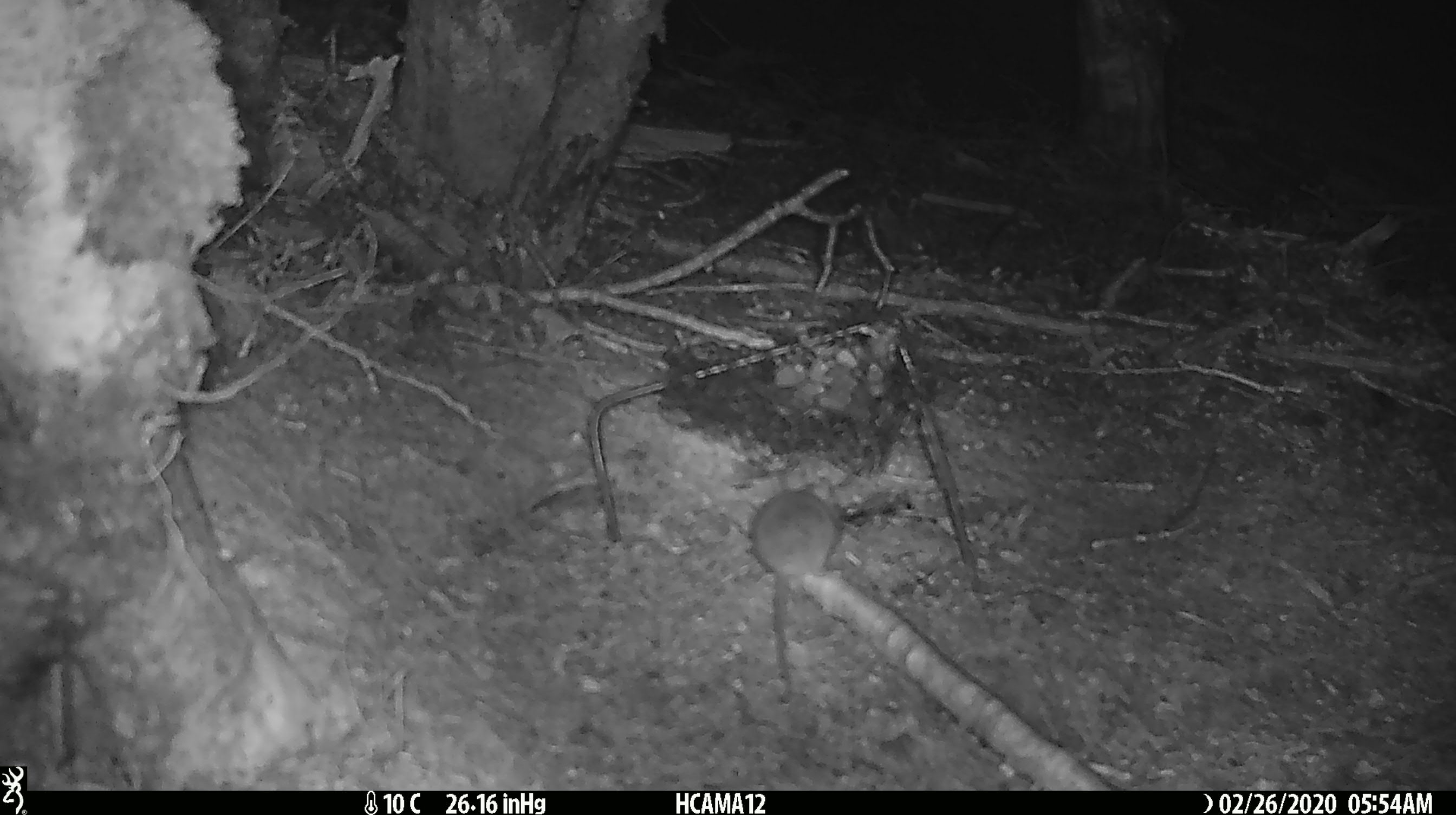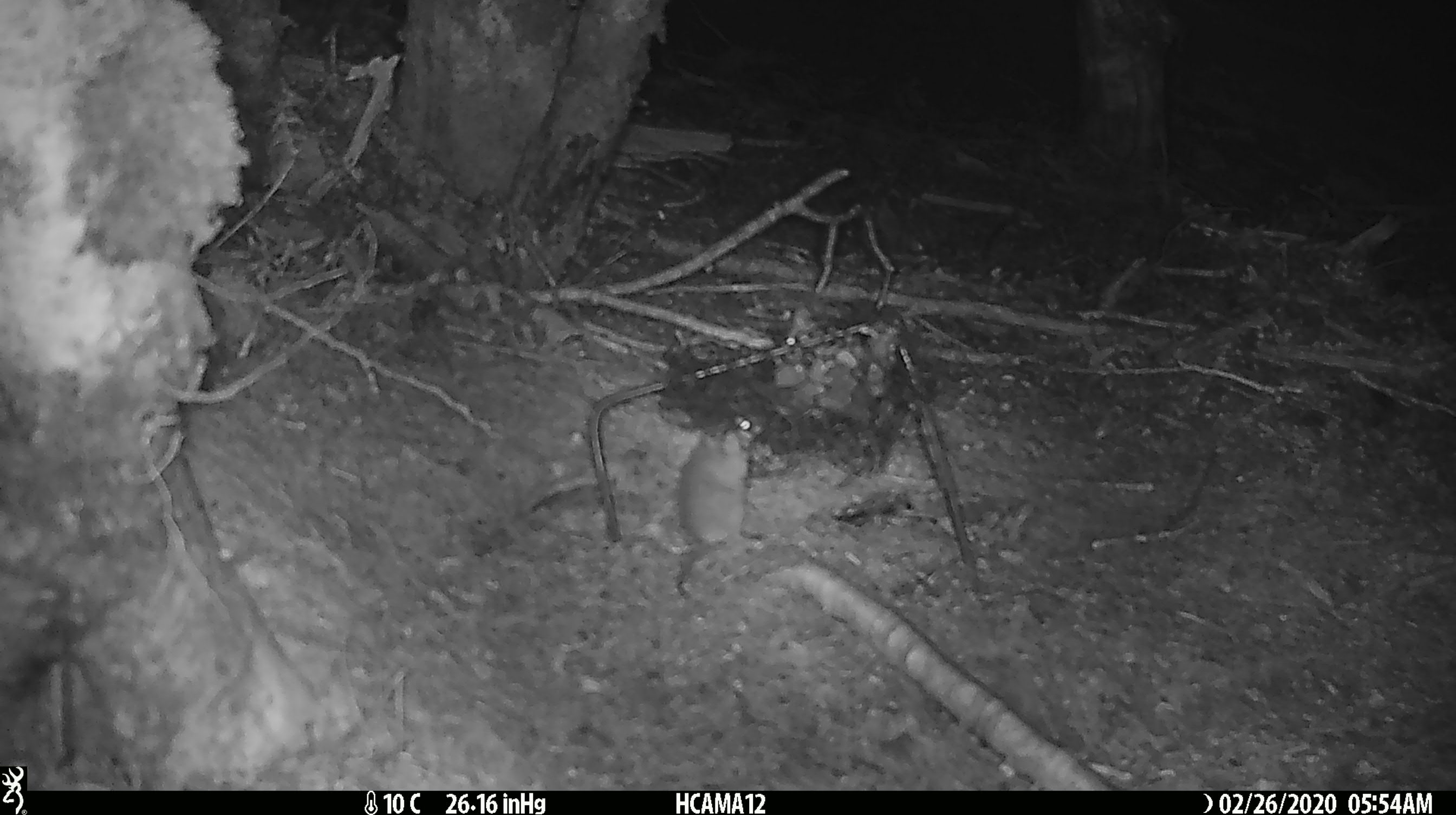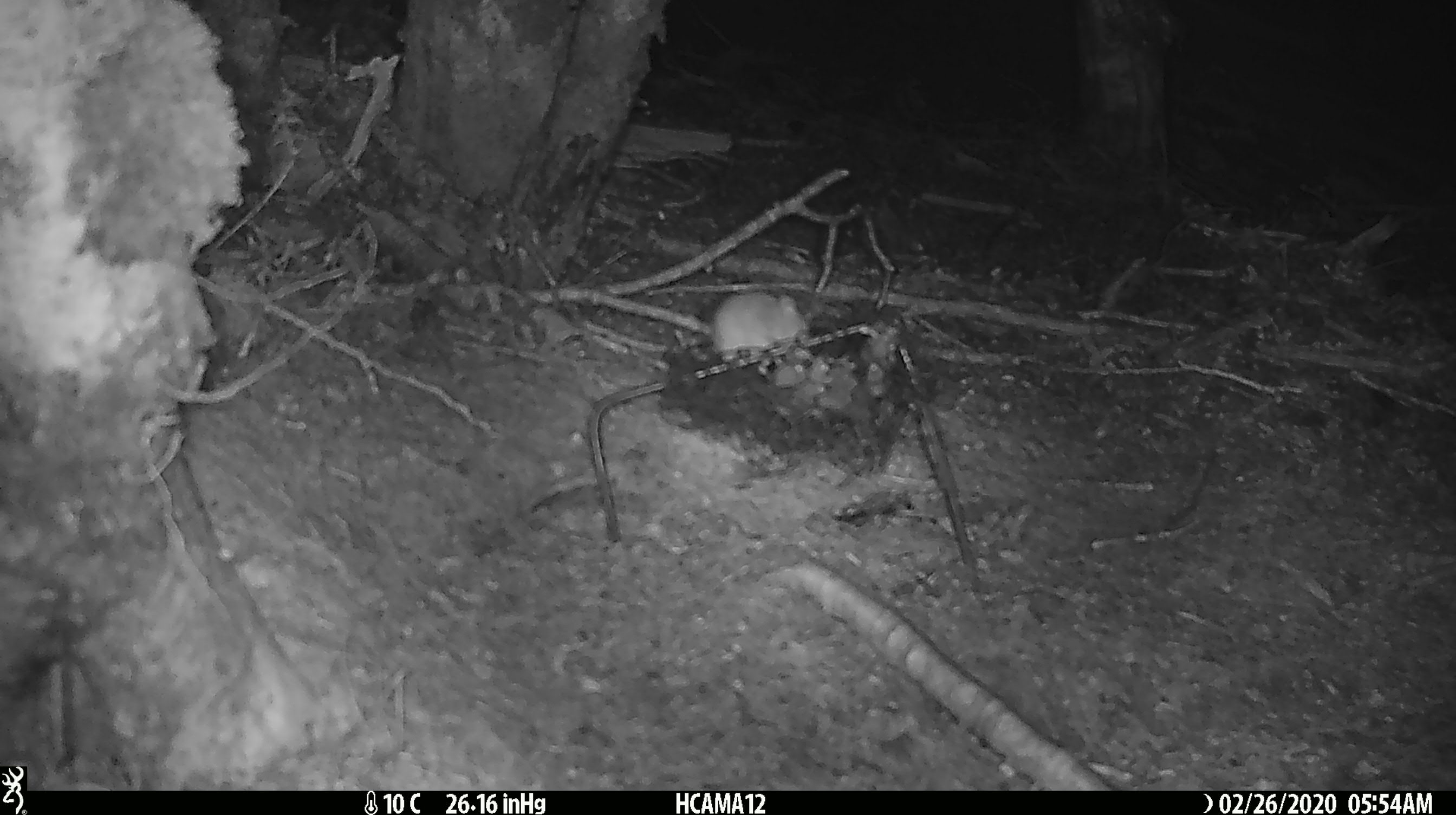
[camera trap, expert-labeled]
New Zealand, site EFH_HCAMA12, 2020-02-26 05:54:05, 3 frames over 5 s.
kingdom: Animalia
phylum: Chordata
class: Mammalia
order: Rodentia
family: Muridae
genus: Mus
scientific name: Mus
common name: mouse